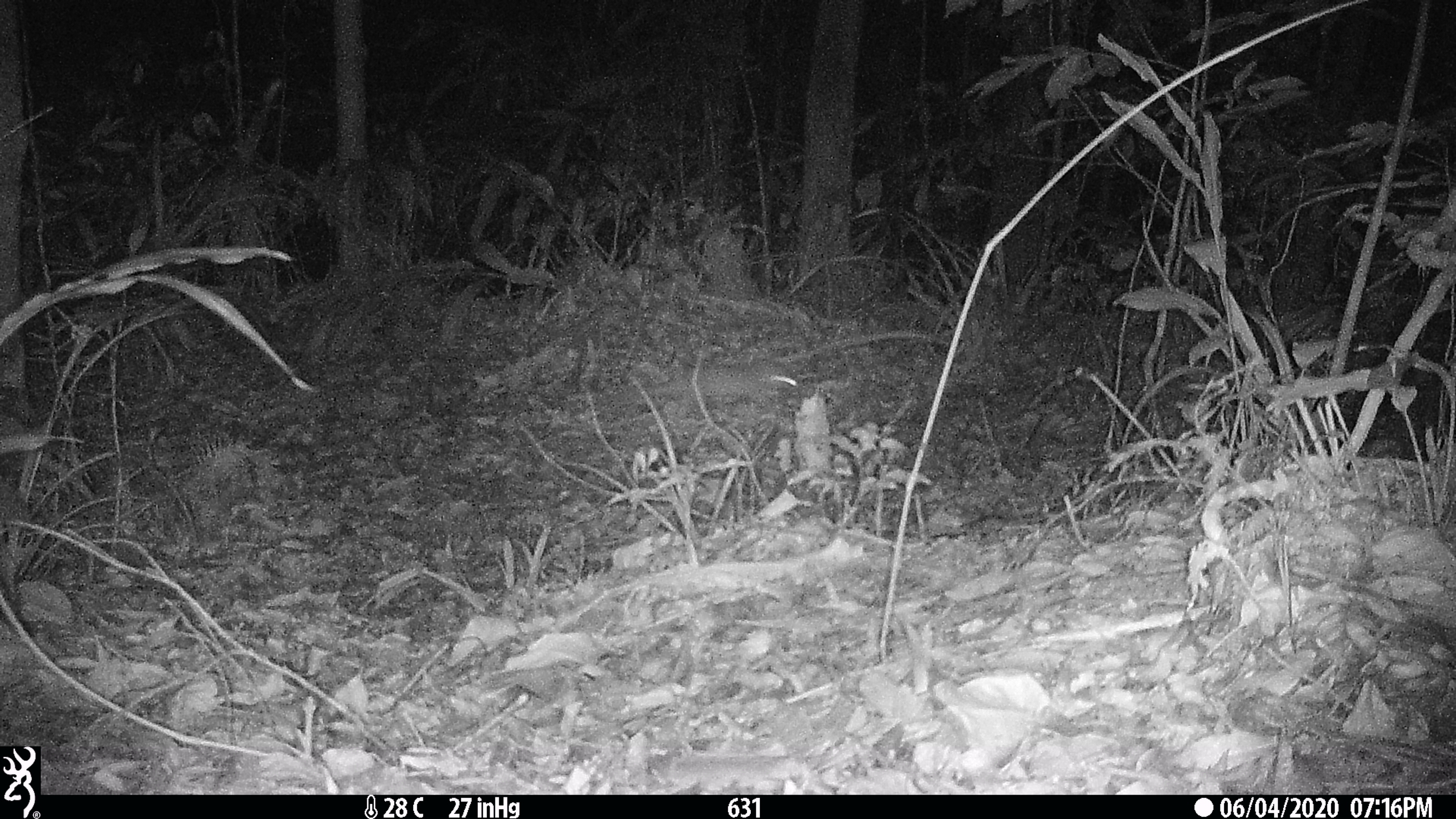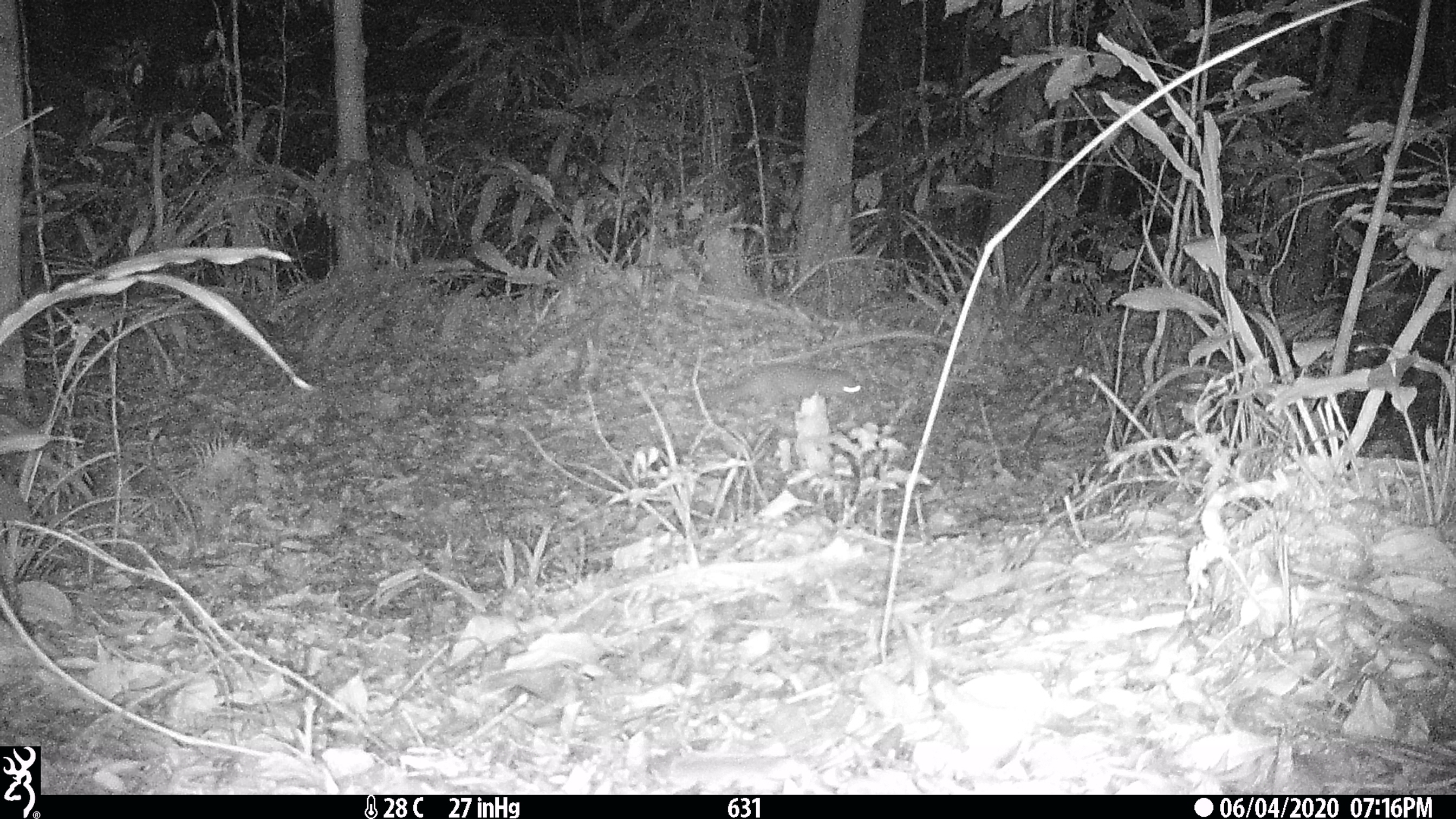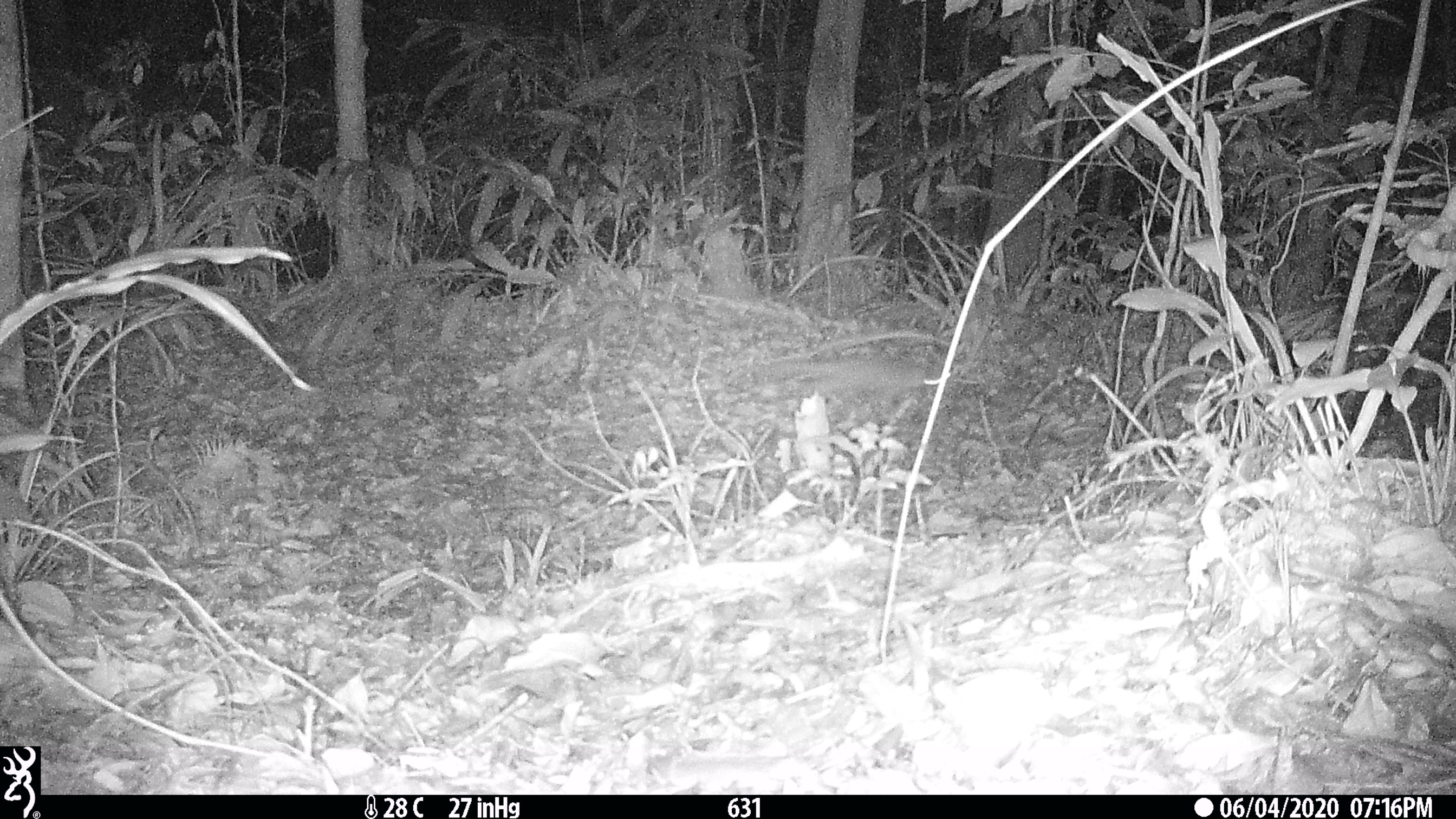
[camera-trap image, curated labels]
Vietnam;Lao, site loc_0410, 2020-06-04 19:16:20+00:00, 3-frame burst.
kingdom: Animalia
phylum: Chordata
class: Mammalia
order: Carnivora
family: Mustelidae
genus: Melogale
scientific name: Melogale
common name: ferret badger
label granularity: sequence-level